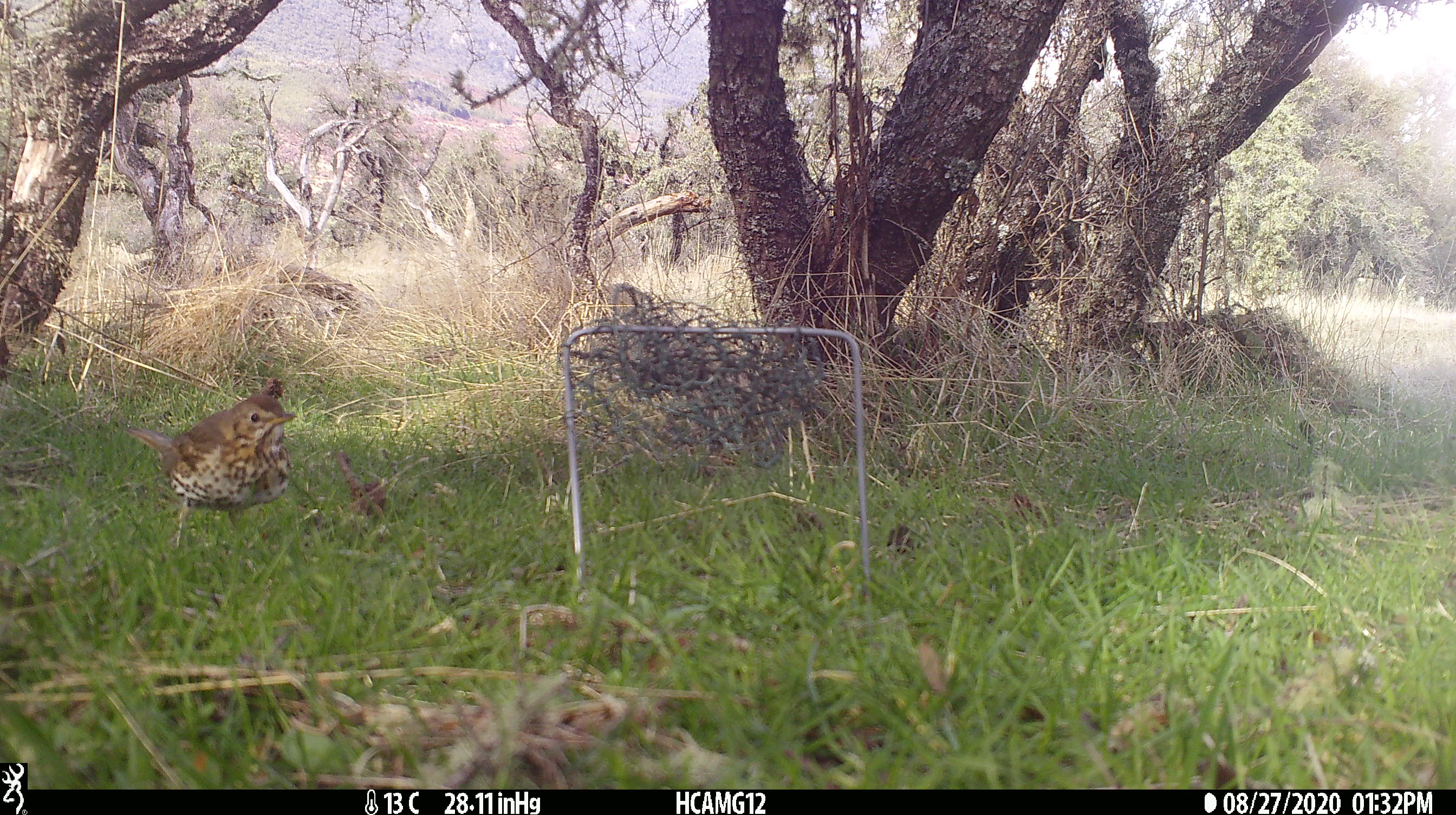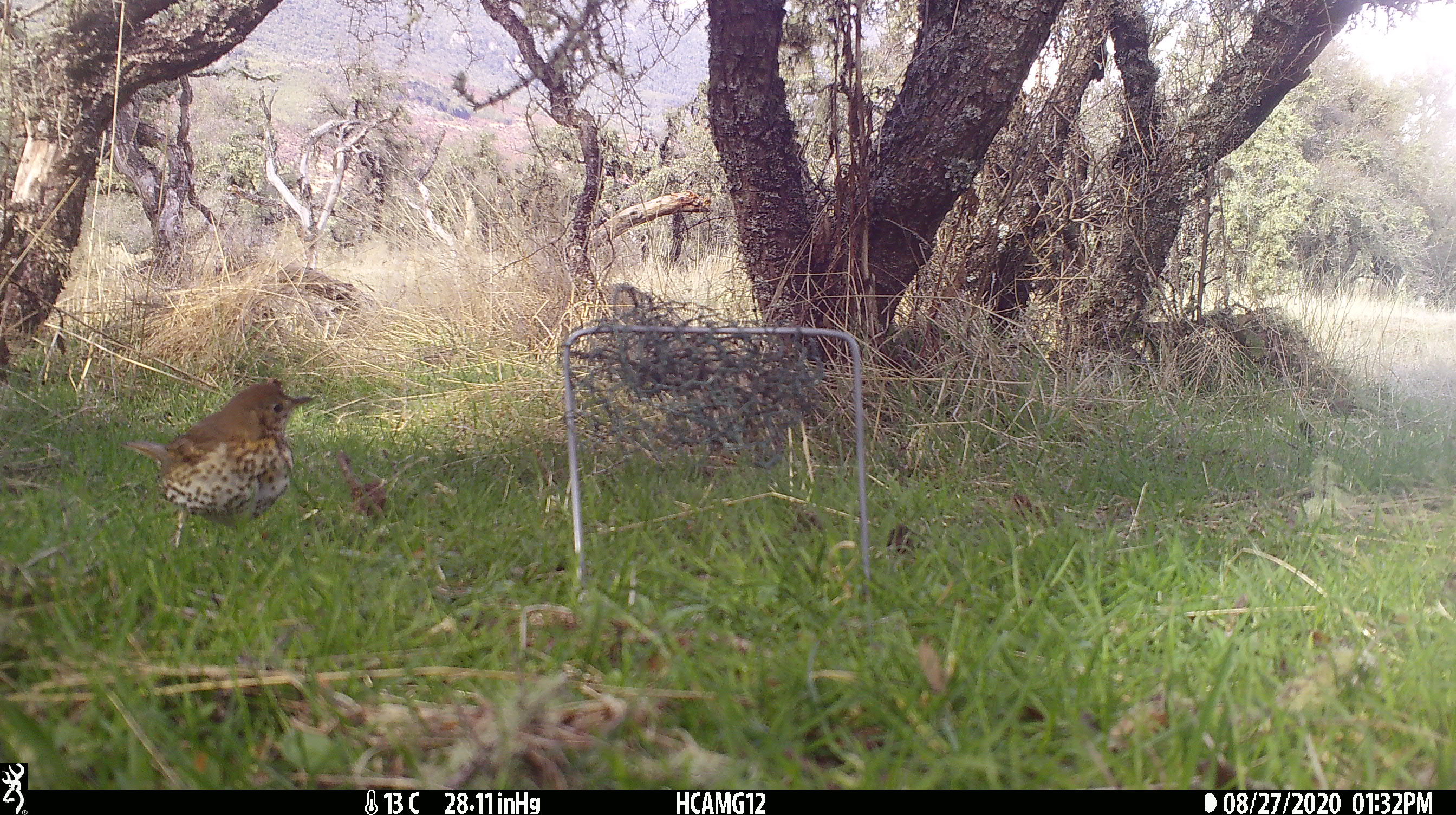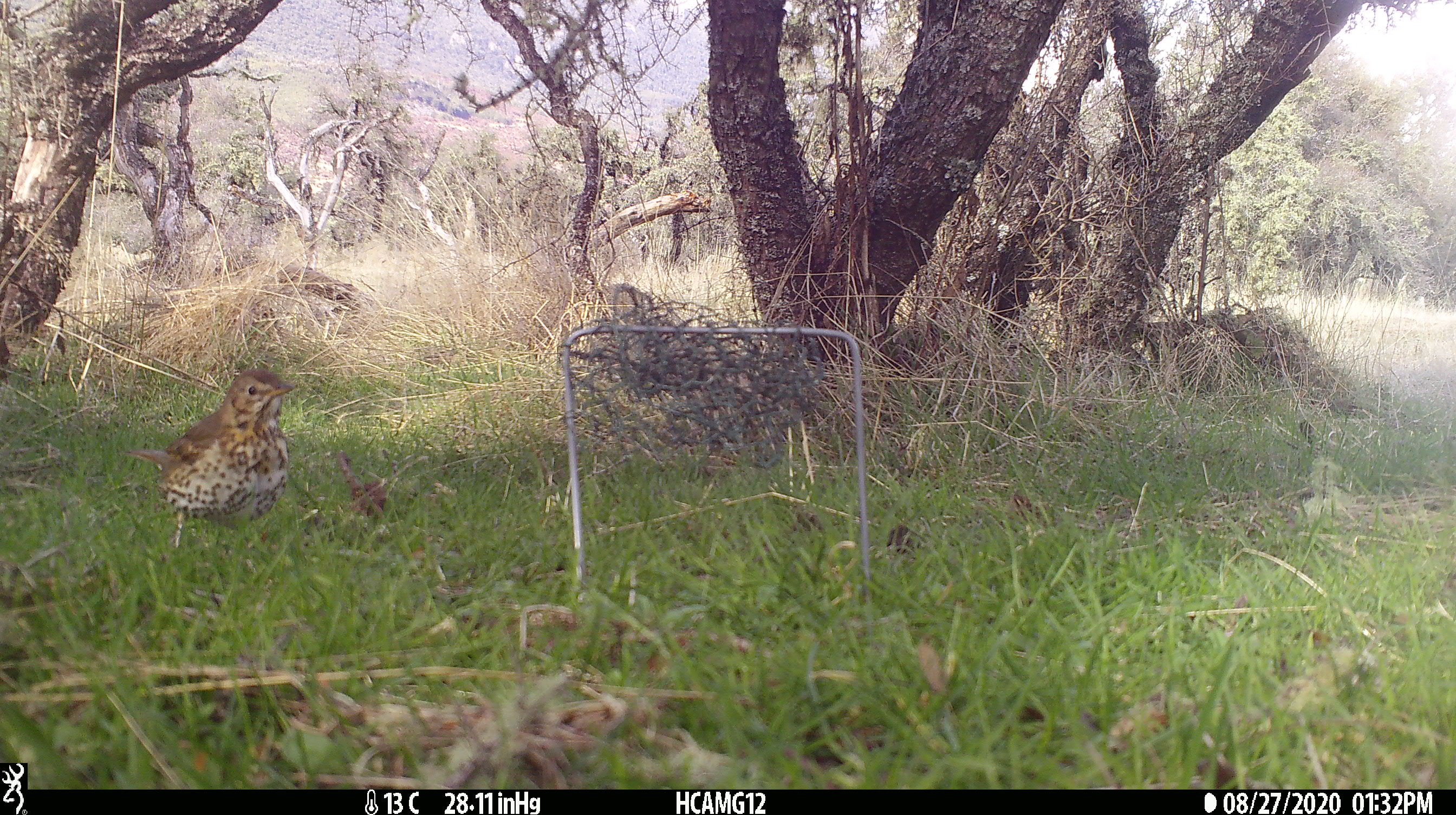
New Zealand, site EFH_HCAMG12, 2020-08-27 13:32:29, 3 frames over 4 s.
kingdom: Animalia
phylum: Chordata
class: Aves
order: Passeriformes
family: Turdidae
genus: Turdus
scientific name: Turdus philomelos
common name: song thrush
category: thrush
Thrush (song thrush) (Turdus philomelos).